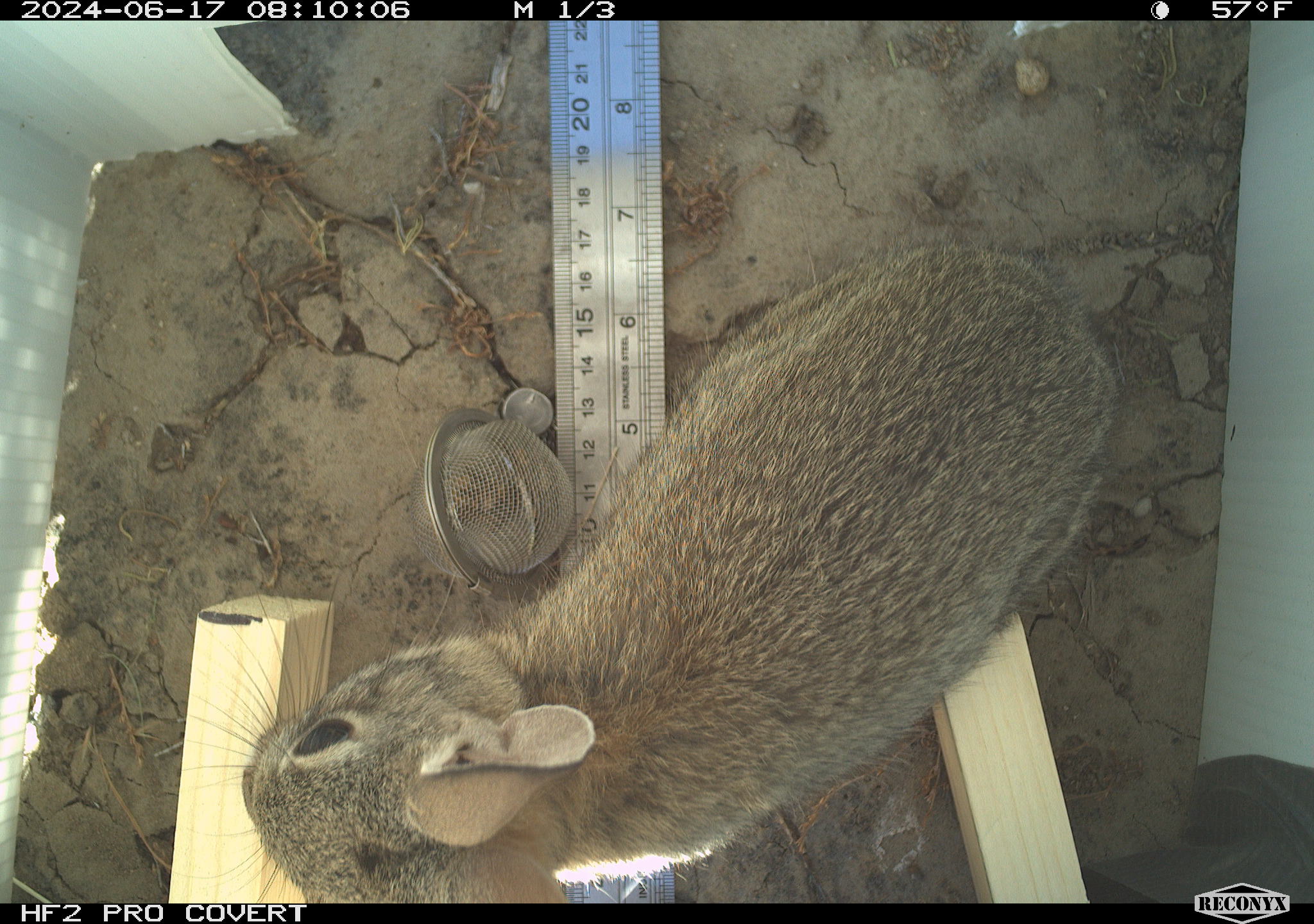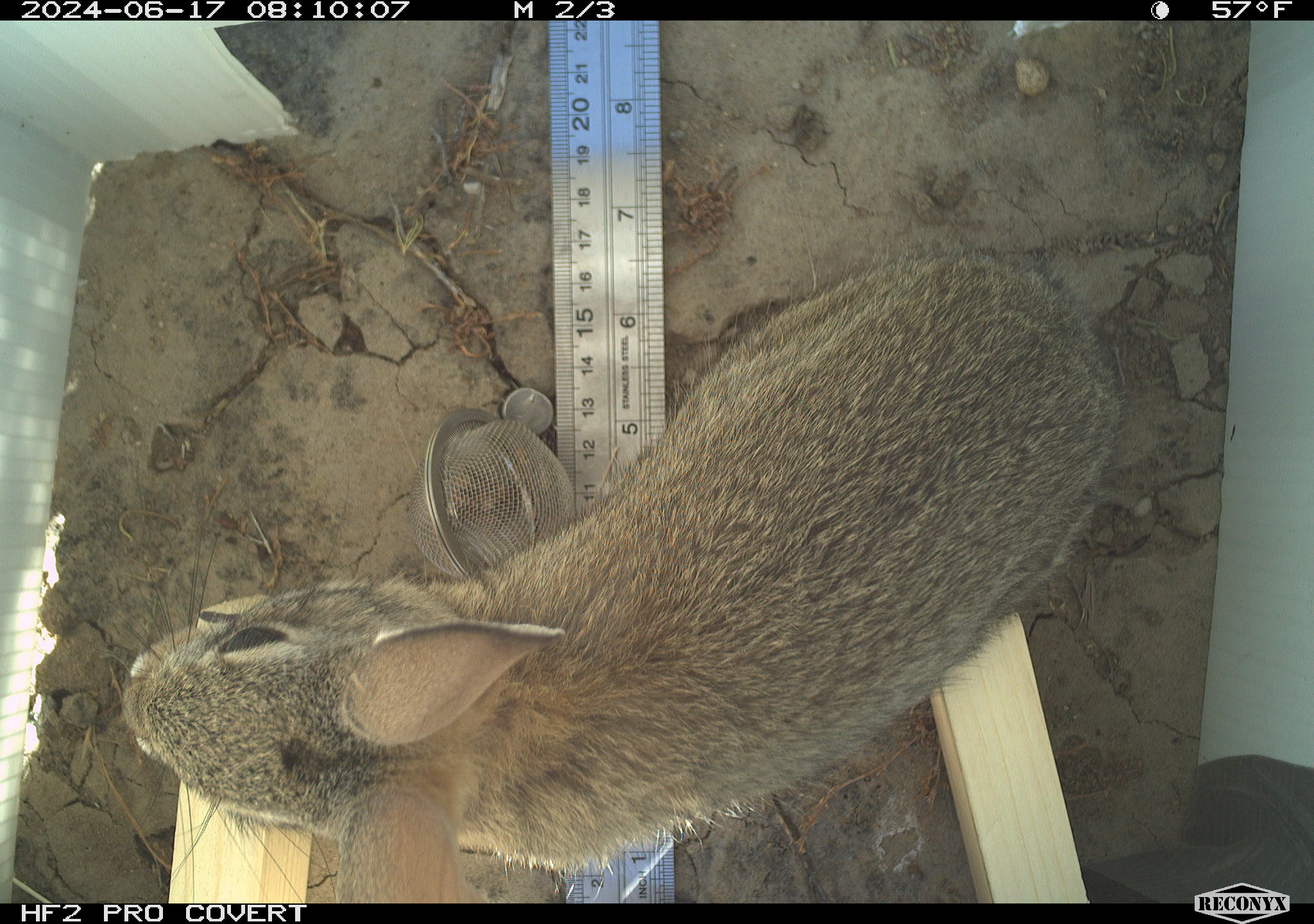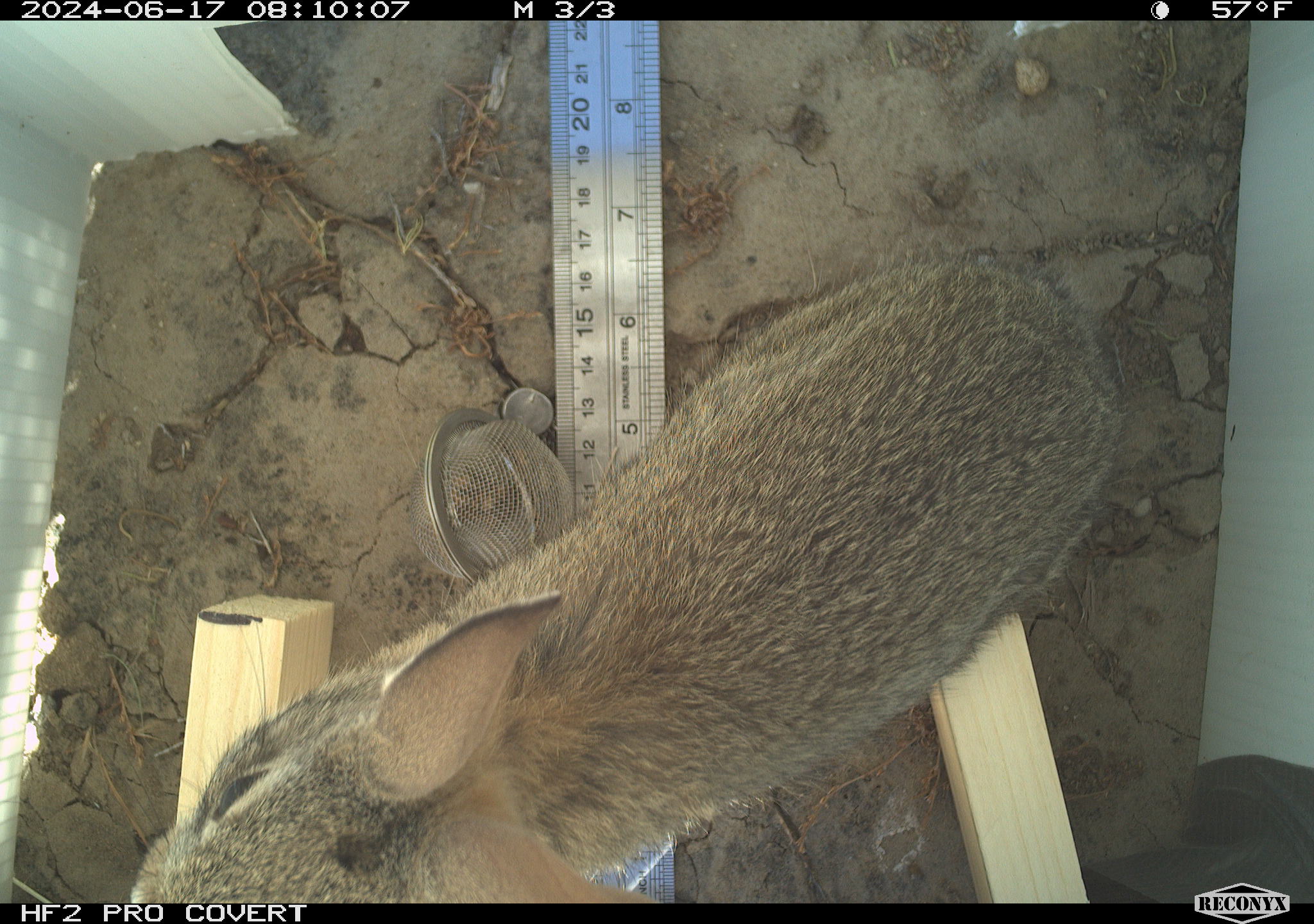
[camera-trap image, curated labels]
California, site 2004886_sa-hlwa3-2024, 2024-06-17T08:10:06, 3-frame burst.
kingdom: Animalia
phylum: Chordata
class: Mammalia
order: Lagomorpha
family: Leporidae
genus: Sylvilagus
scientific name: Sylvilagus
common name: cottontail rabbits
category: sylvilagus species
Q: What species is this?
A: Sylvilagus species (cottontail rabbits) (Sylvilagus).